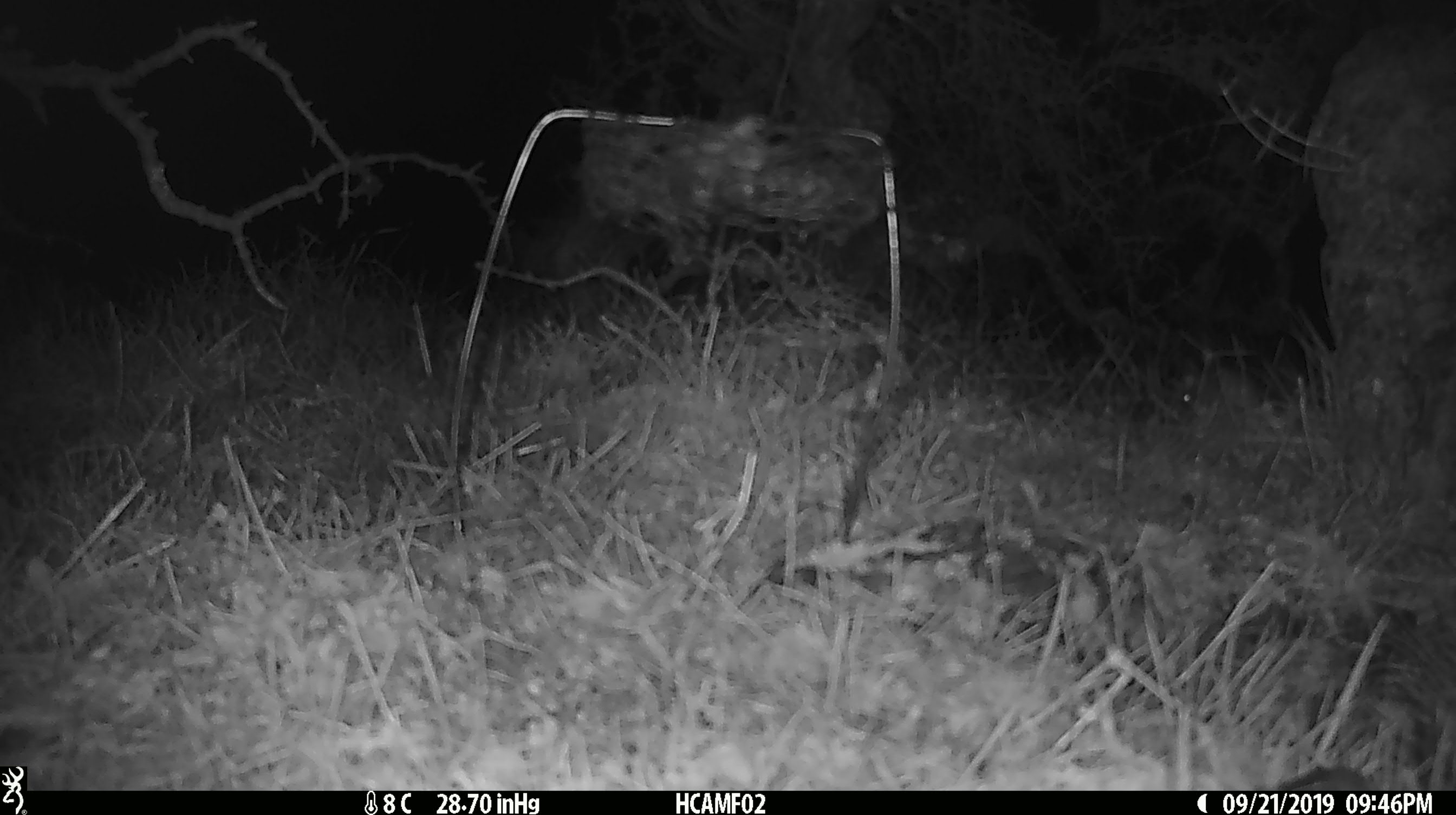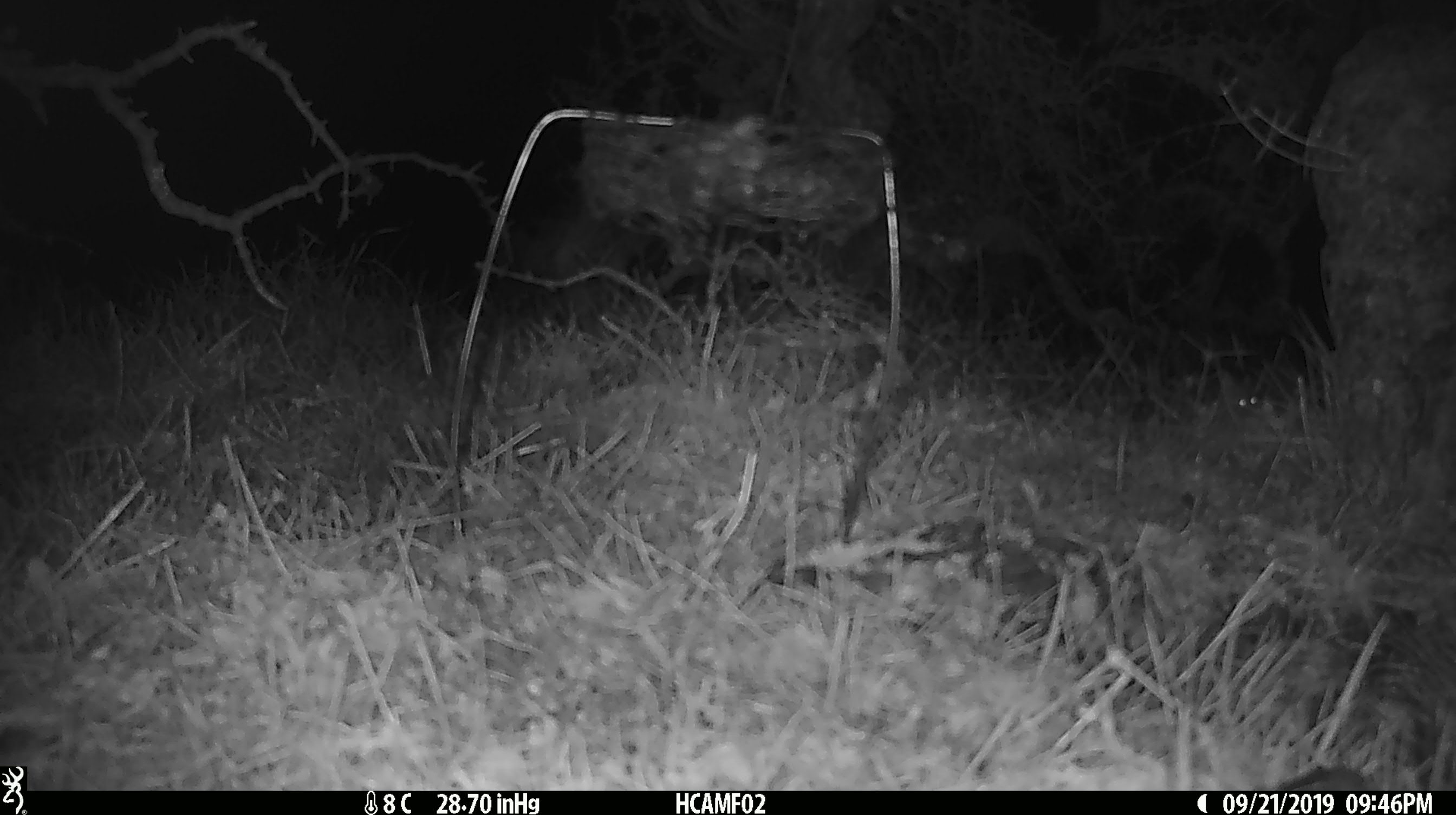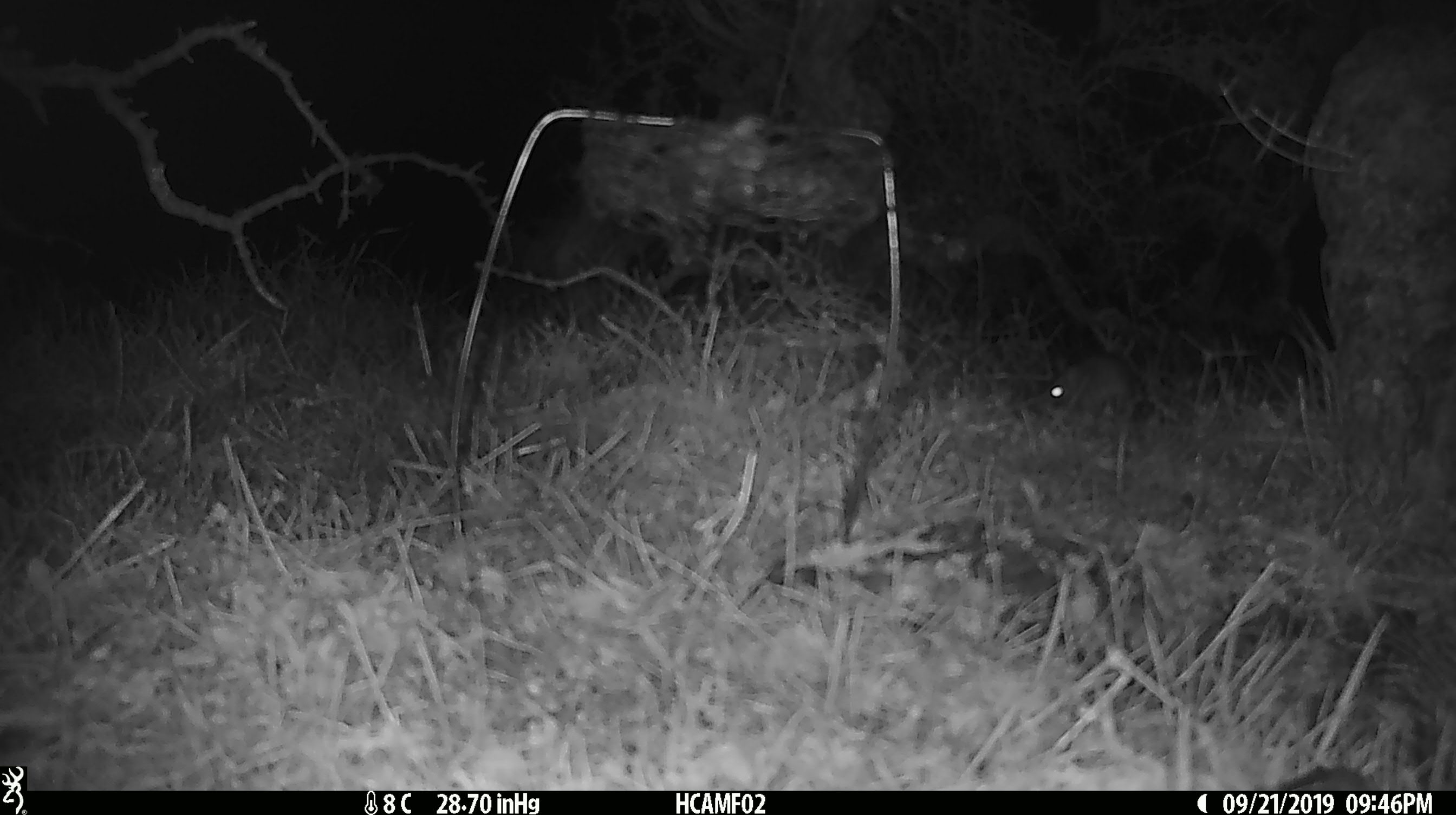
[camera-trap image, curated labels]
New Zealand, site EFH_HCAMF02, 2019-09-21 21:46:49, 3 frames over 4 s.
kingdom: Animalia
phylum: Chordata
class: Mammalia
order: Rodentia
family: Muridae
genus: Mus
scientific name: Mus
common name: mouse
Mouse (Mus).